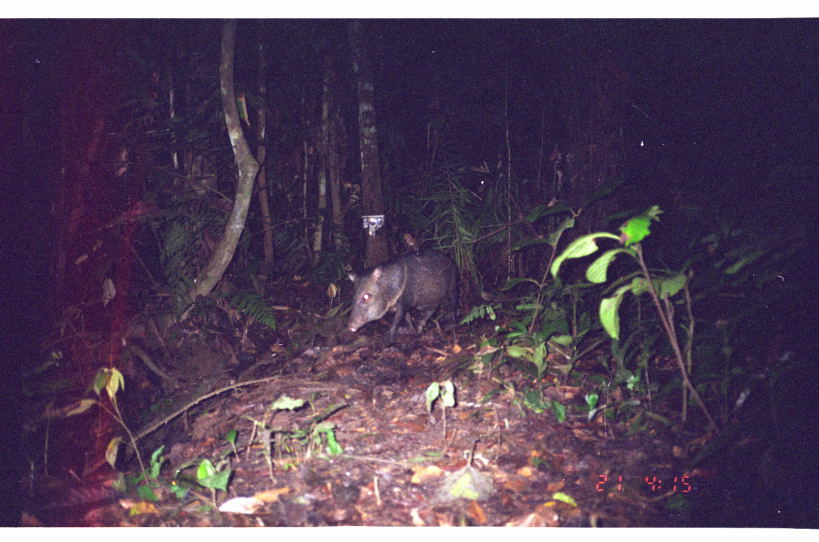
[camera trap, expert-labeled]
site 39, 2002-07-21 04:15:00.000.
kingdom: Animalia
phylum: Chordata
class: Mammalia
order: Artiodactyla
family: Tayassuidae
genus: Pecari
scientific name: Pecari tajacu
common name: collared peccary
Pecari tajacu (collared peccary).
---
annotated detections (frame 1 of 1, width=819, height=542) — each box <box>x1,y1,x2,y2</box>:
pecari tajacu: <box>345,245,462,346</box>